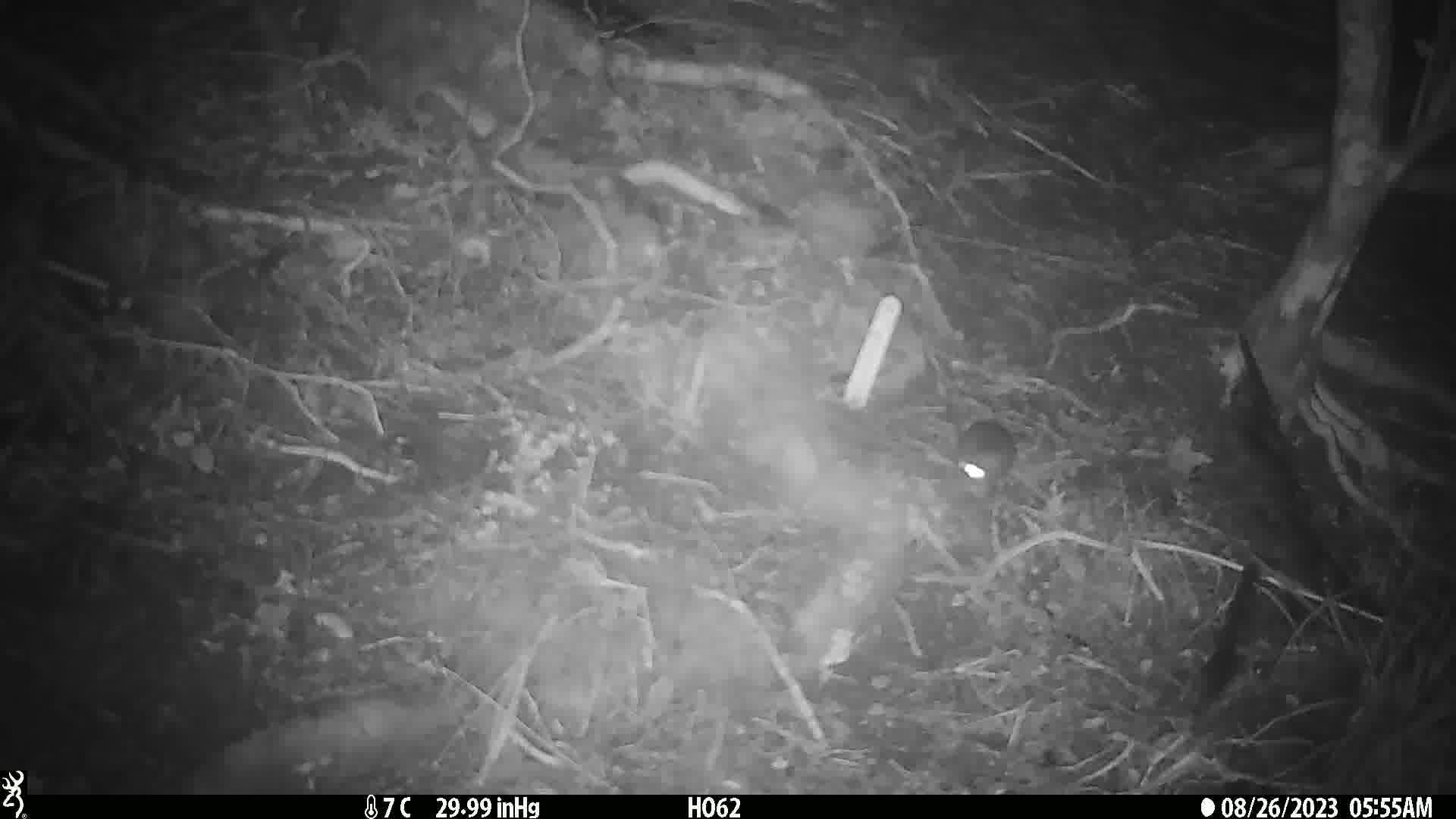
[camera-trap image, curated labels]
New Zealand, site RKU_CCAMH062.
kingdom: Animalia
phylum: Chordata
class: Mammalia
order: Rodentia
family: Muridae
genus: Rattus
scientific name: Rattus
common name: rat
Rat (Rattus).